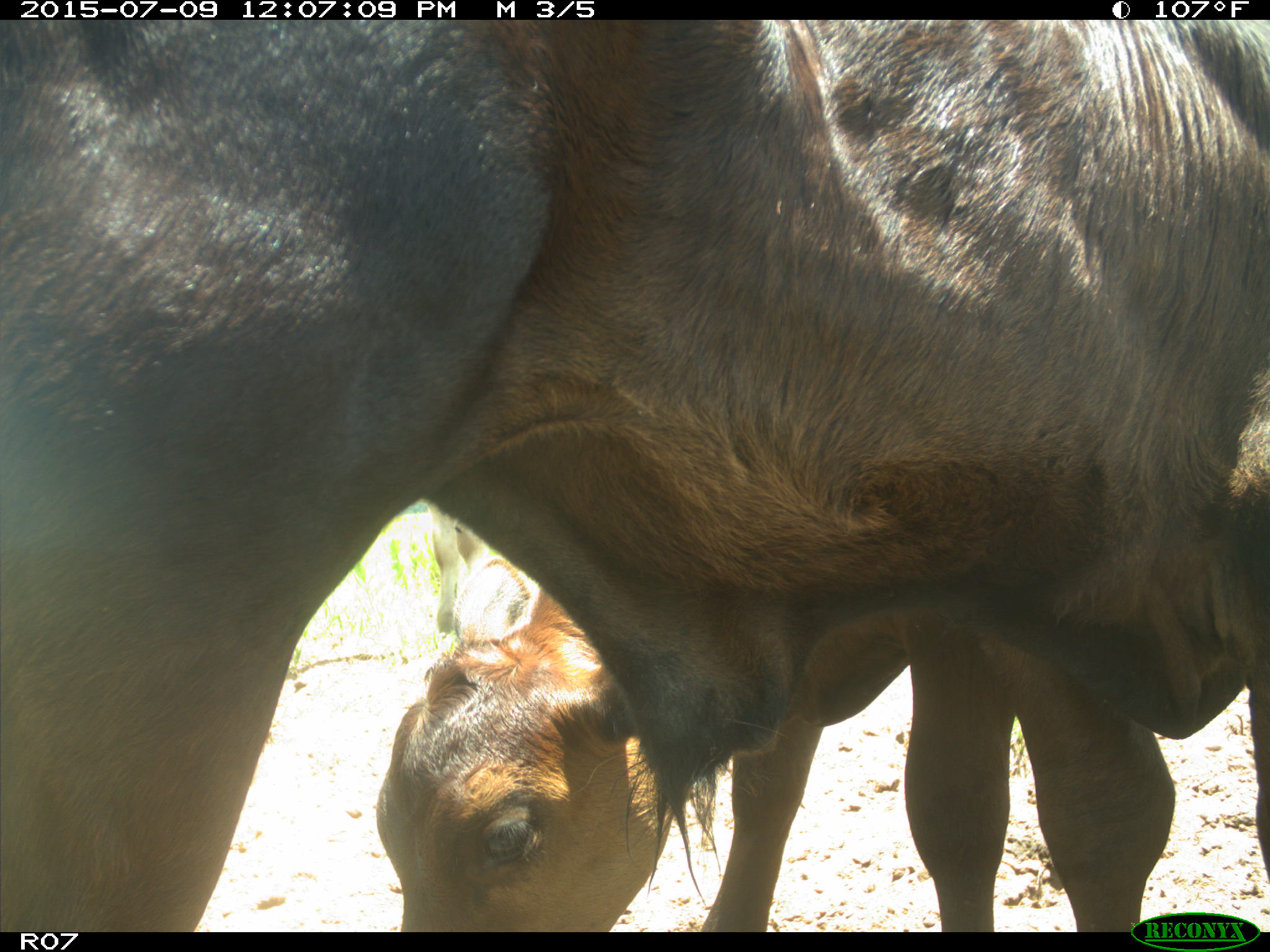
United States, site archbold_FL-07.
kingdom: Animalia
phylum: Chordata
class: Mammalia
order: Artiodactyla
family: Bovidae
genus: Bos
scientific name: Bos taurus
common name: domestic cow